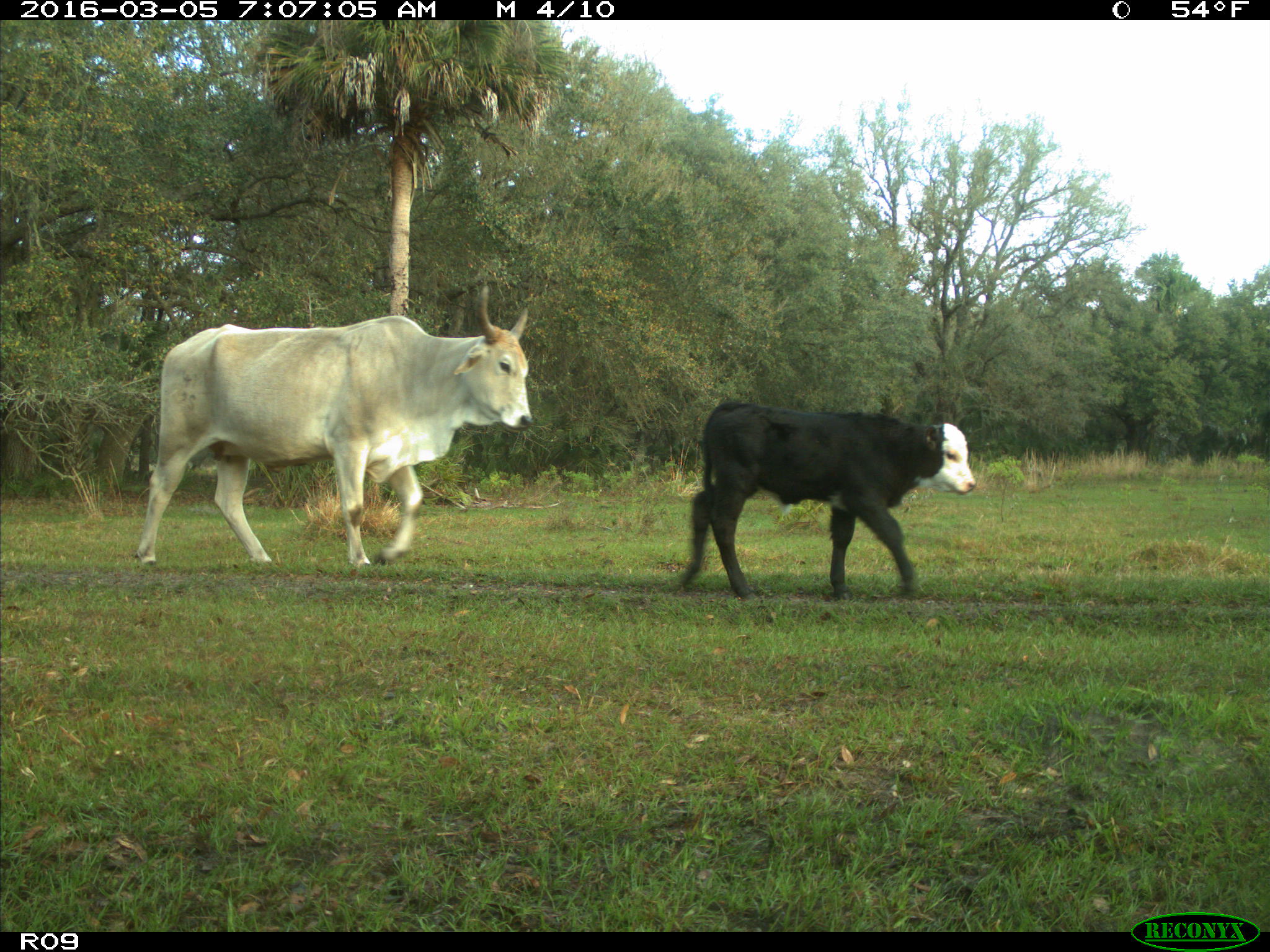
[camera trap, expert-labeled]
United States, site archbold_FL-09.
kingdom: Animalia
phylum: Chordata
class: Mammalia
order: Artiodactyla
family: Bovidae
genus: Bos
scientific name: Bos taurus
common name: domestic cow